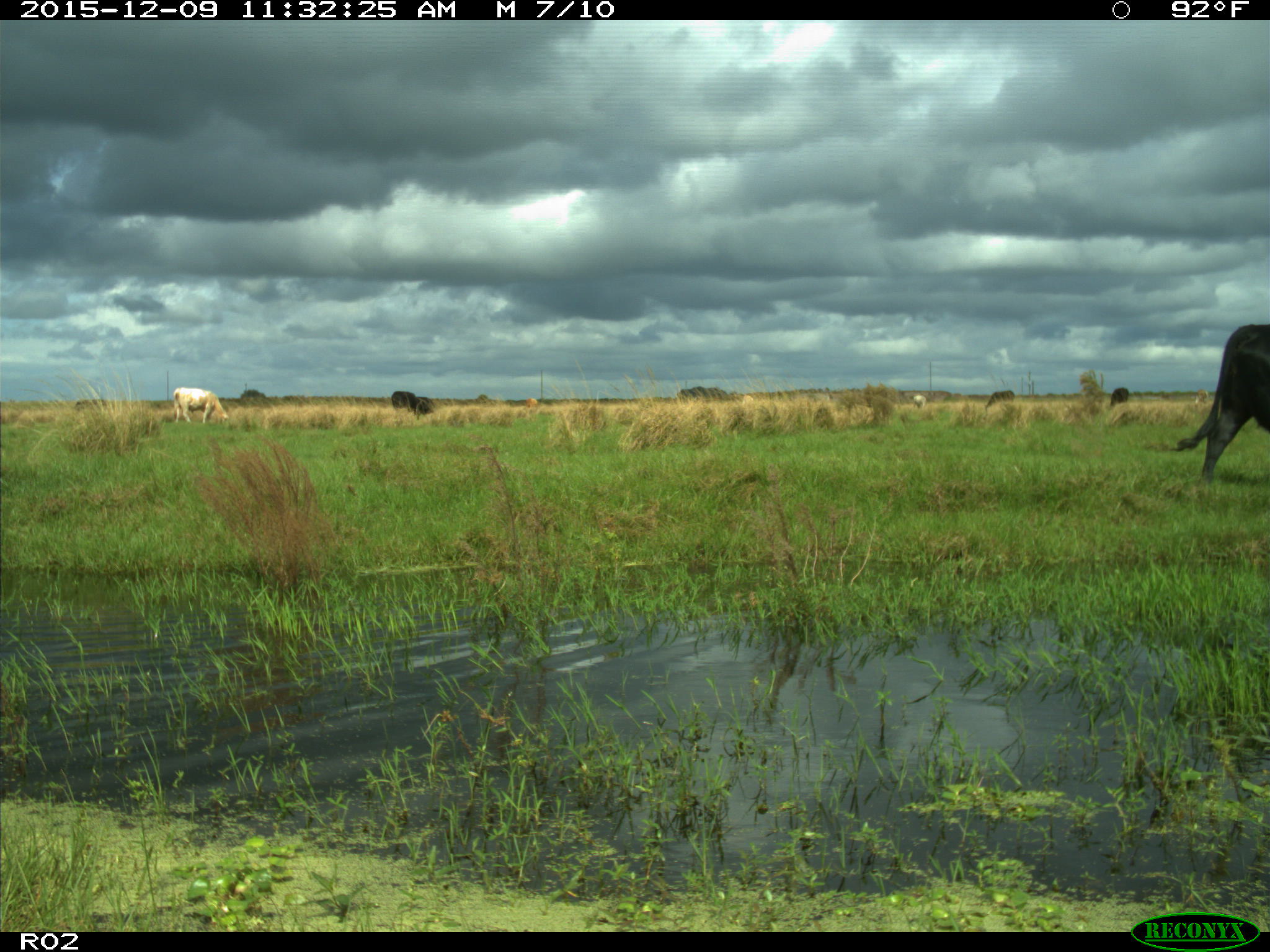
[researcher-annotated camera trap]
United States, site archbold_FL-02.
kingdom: Animalia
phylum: Chordata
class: Mammalia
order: Artiodactyla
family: Bovidae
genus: Bos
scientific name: Bos taurus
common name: domestic cow